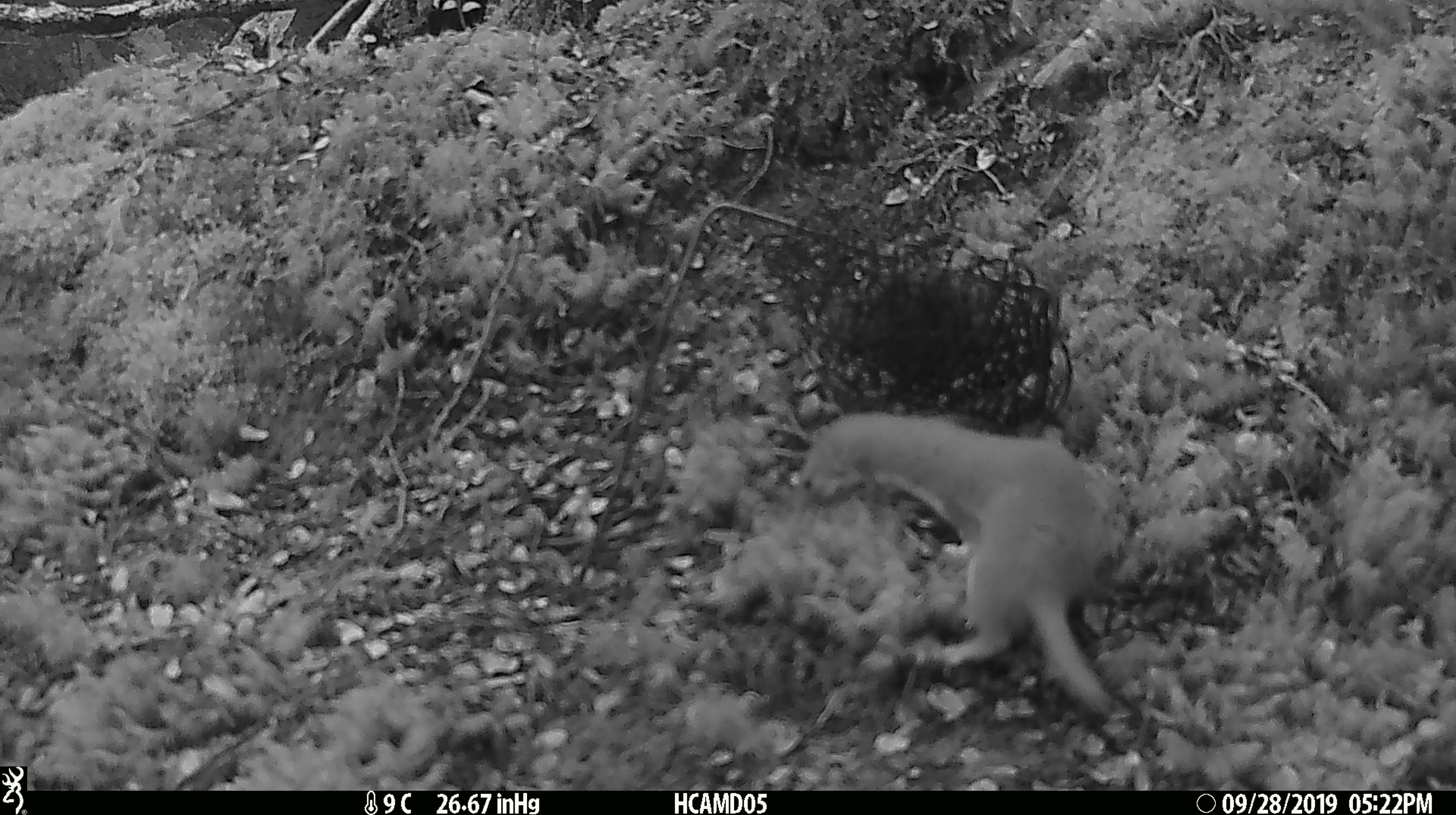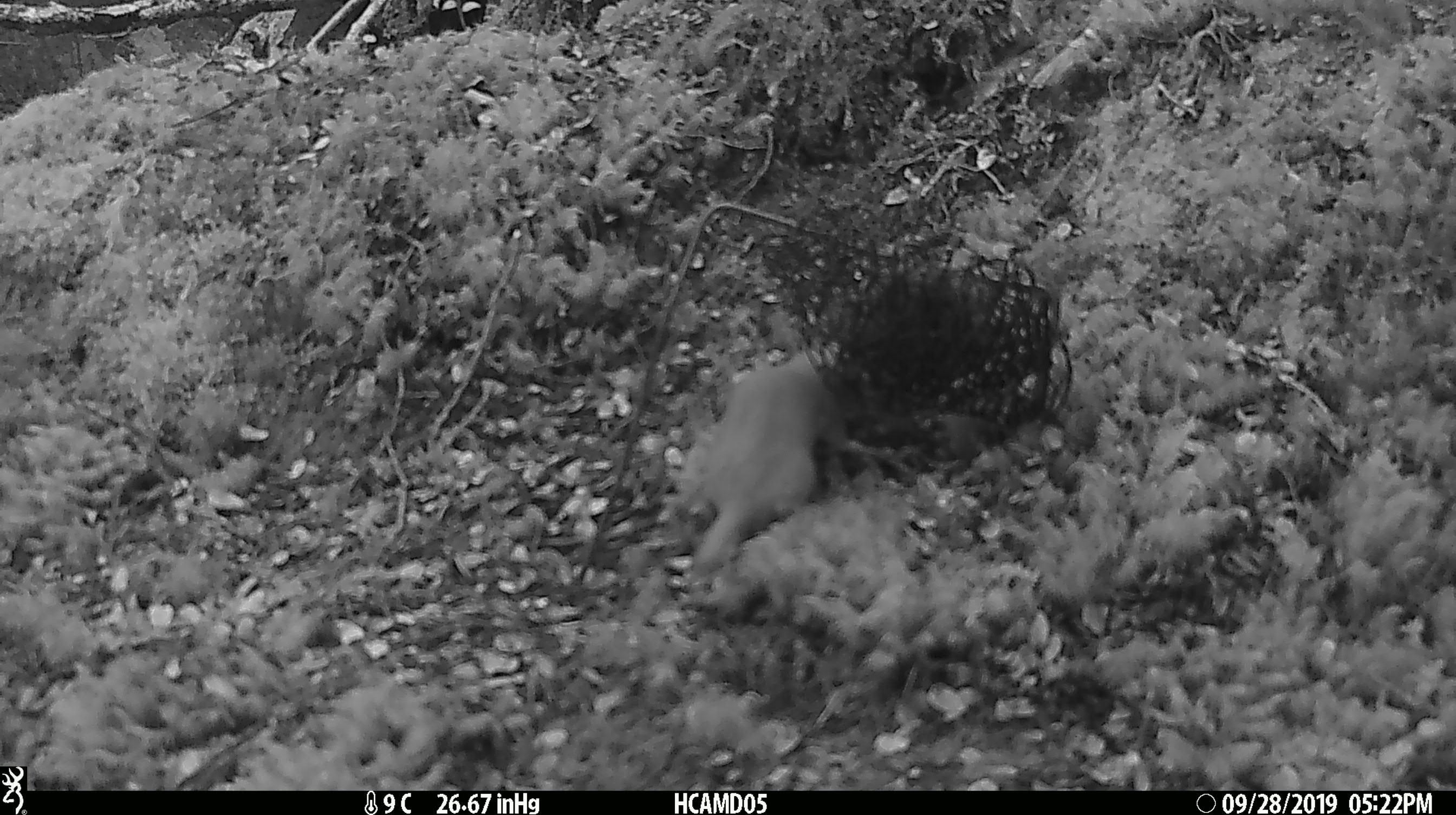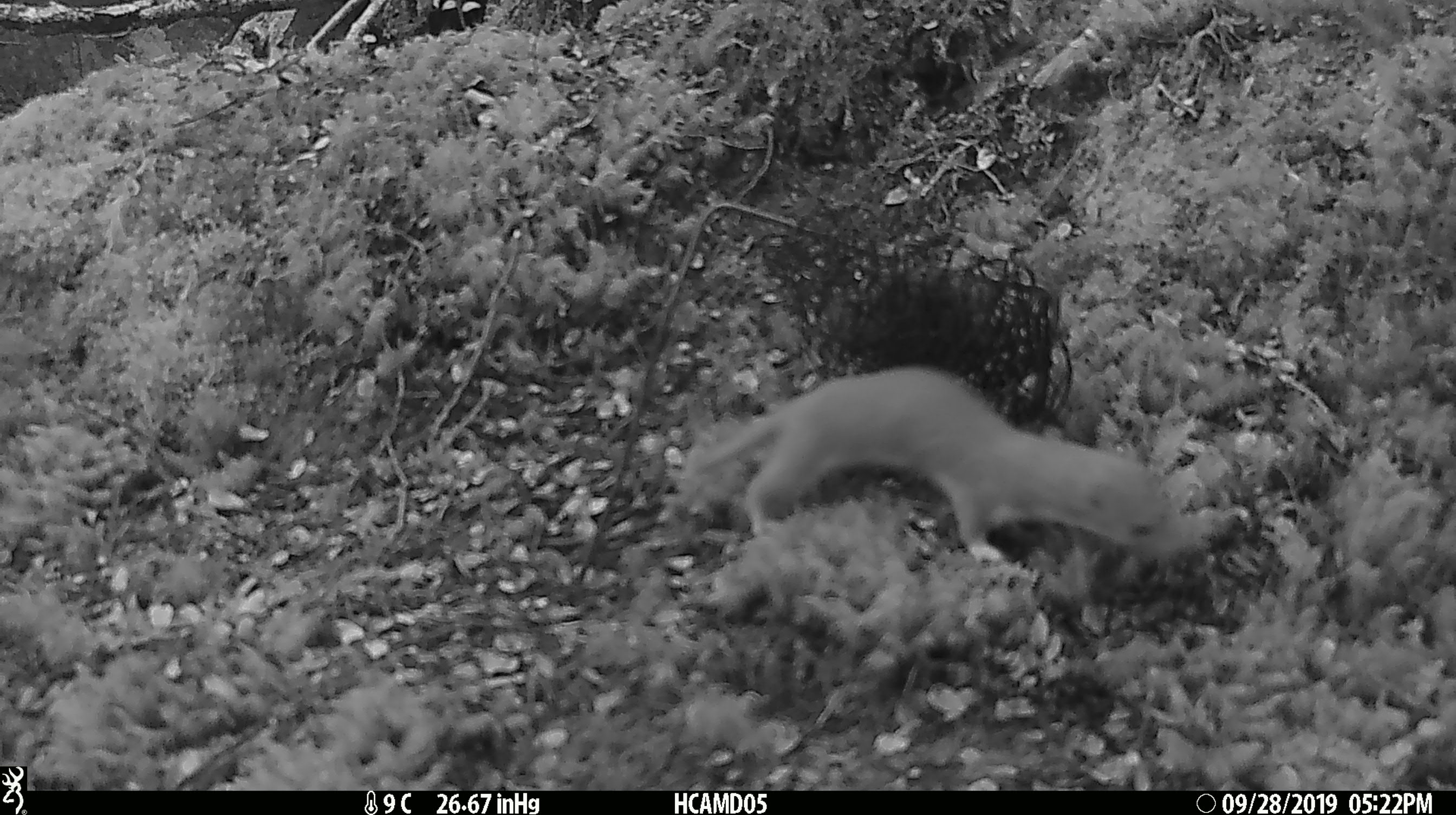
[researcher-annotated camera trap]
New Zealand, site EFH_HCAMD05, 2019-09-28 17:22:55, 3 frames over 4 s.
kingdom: Animalia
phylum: Chordata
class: Mammalia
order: Carnivora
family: Mustelidae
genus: Mustela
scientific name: Mustela nivalis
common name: least weasel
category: weasel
Weasel (least weasel) (Mustela nivalis).